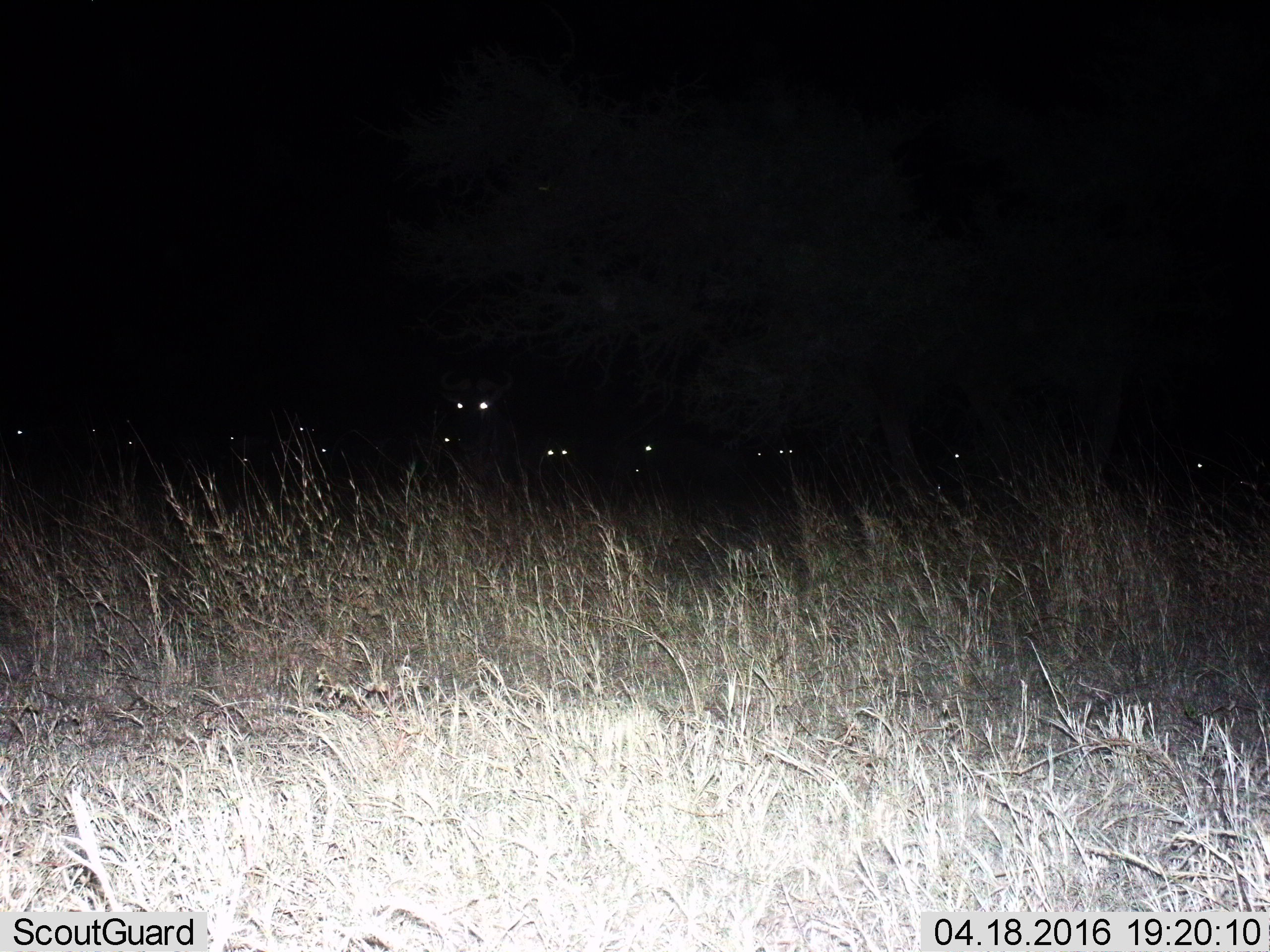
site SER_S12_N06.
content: unidentified animal